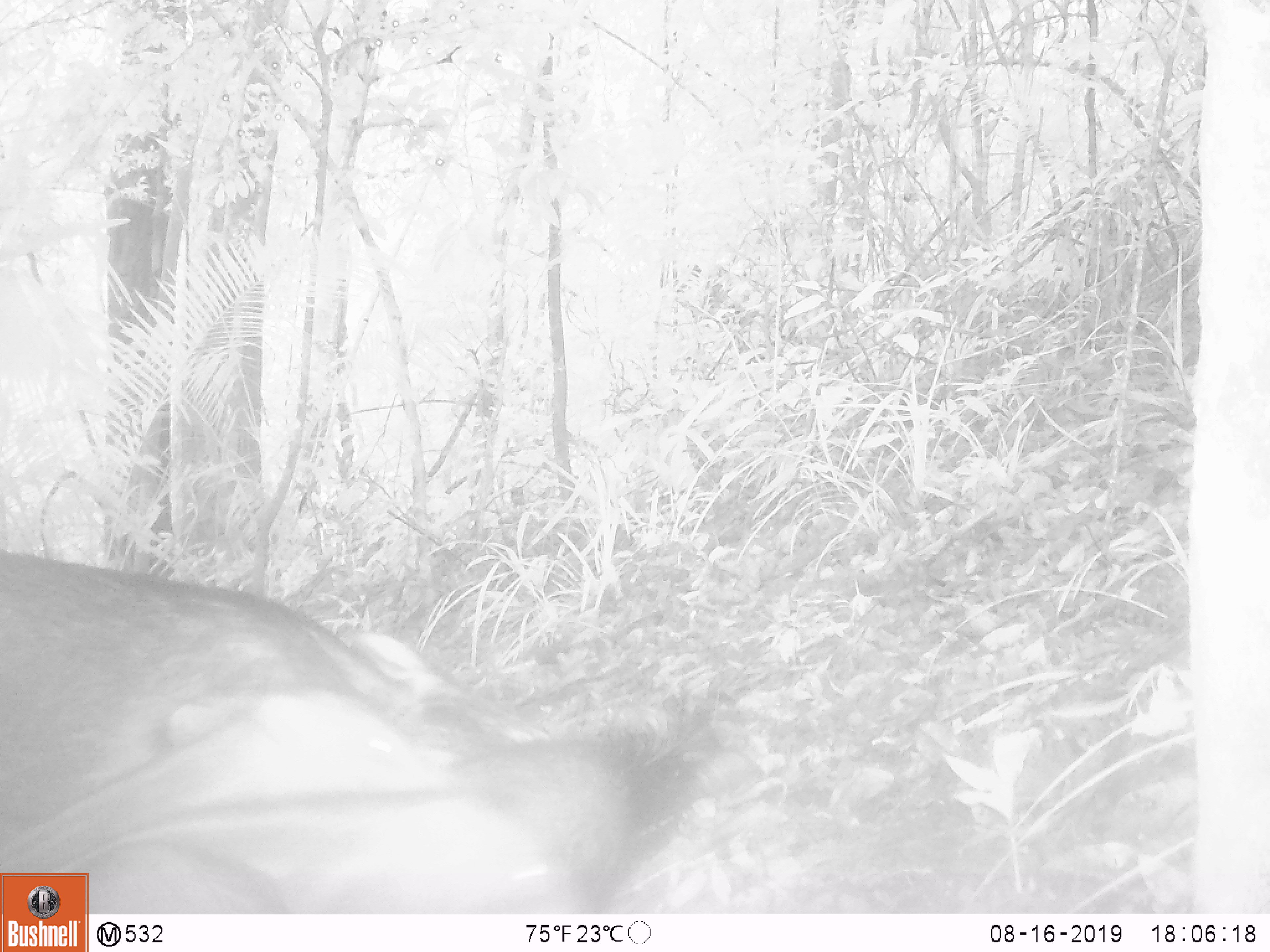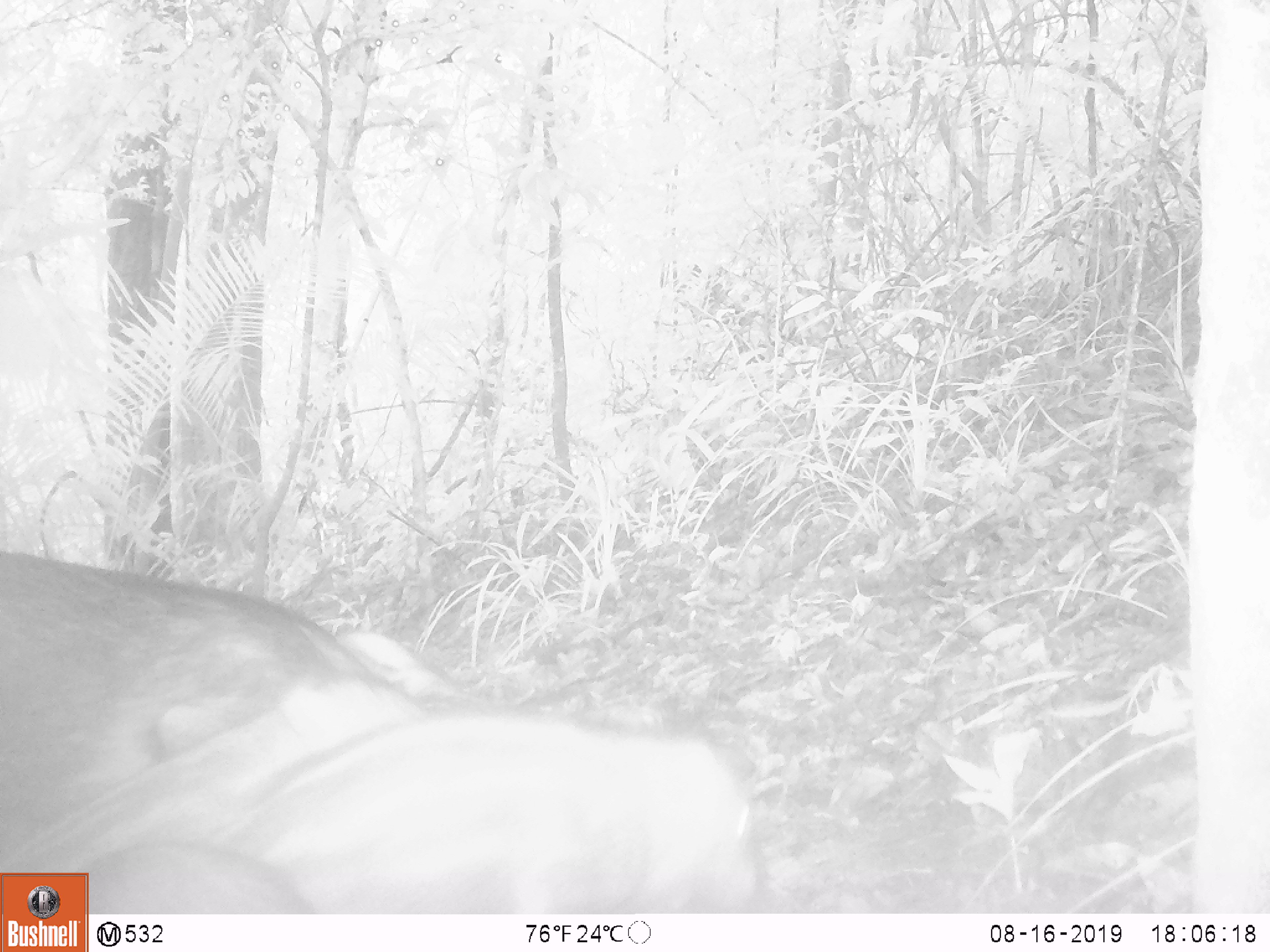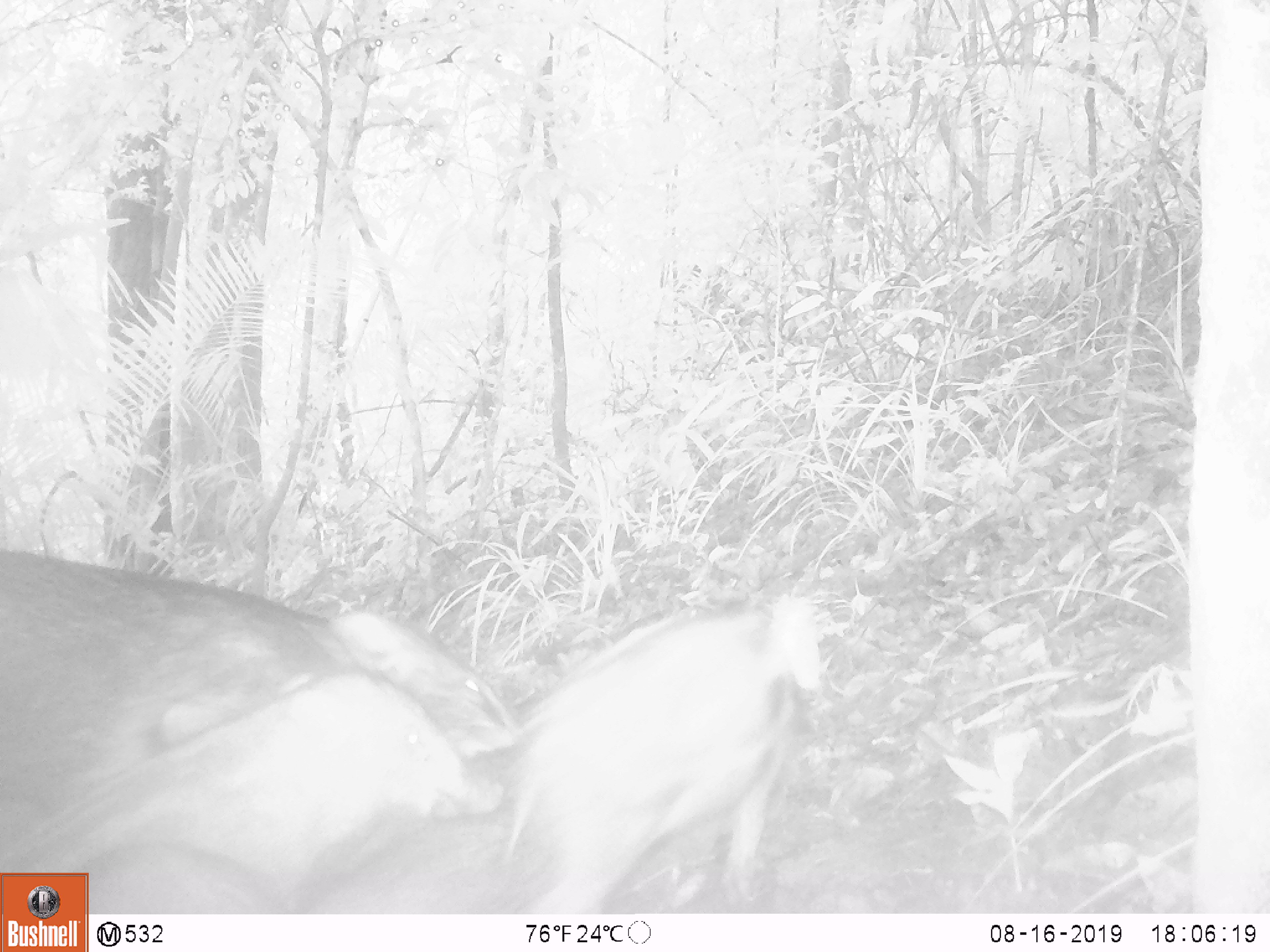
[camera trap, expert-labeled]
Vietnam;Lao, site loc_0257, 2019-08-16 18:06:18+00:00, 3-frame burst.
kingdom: Animalia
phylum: Chordata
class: Mammalia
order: Artiodactyla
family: Suidae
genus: Sus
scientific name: Sus scrofa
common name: eurasian wild pig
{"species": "eurasian wild pig (Sus scrofa)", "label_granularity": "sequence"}